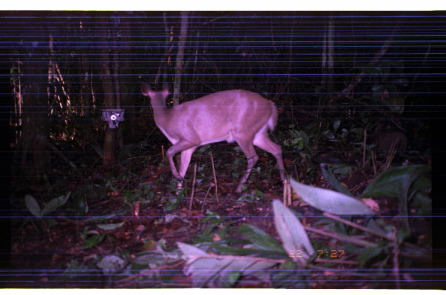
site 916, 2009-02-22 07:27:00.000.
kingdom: Animalia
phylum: Chordata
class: Mammalia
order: Artiodactyla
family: Cervidae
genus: Mazama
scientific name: Mazama gouazoubira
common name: gray brocket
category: mazama gouazoupira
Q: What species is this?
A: Mazama gouazoupira (gray brocket) (Mazama gouazoubira).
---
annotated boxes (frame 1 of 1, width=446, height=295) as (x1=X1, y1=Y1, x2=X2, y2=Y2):
mazama gouazoupira: (x1=140, y1=82, x2=288, y2=195)